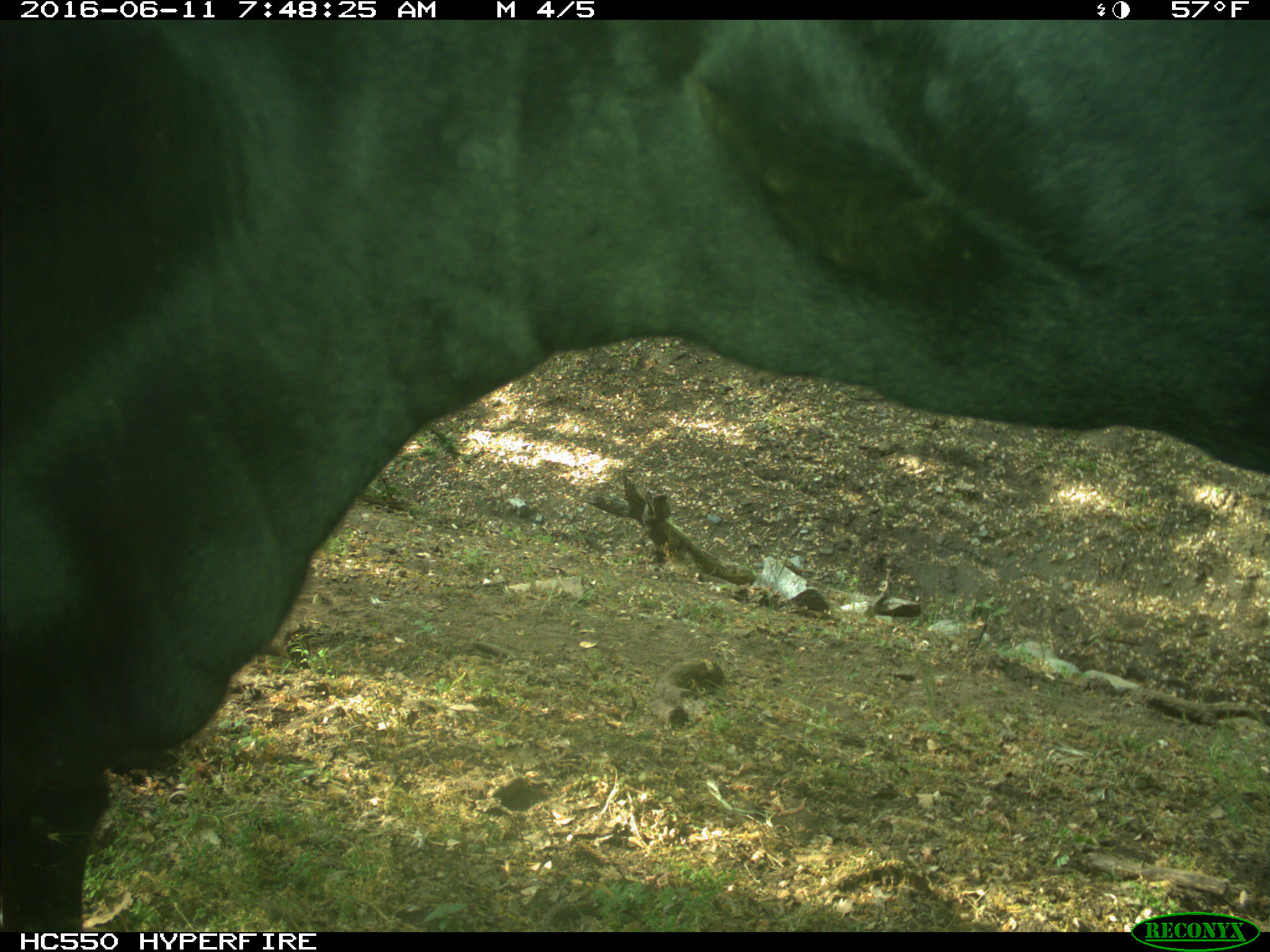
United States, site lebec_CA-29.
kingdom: Animalia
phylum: Chordata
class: Mammalia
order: Artiodactyla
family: Bovidae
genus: Bos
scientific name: Bos taurus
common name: domestic cow